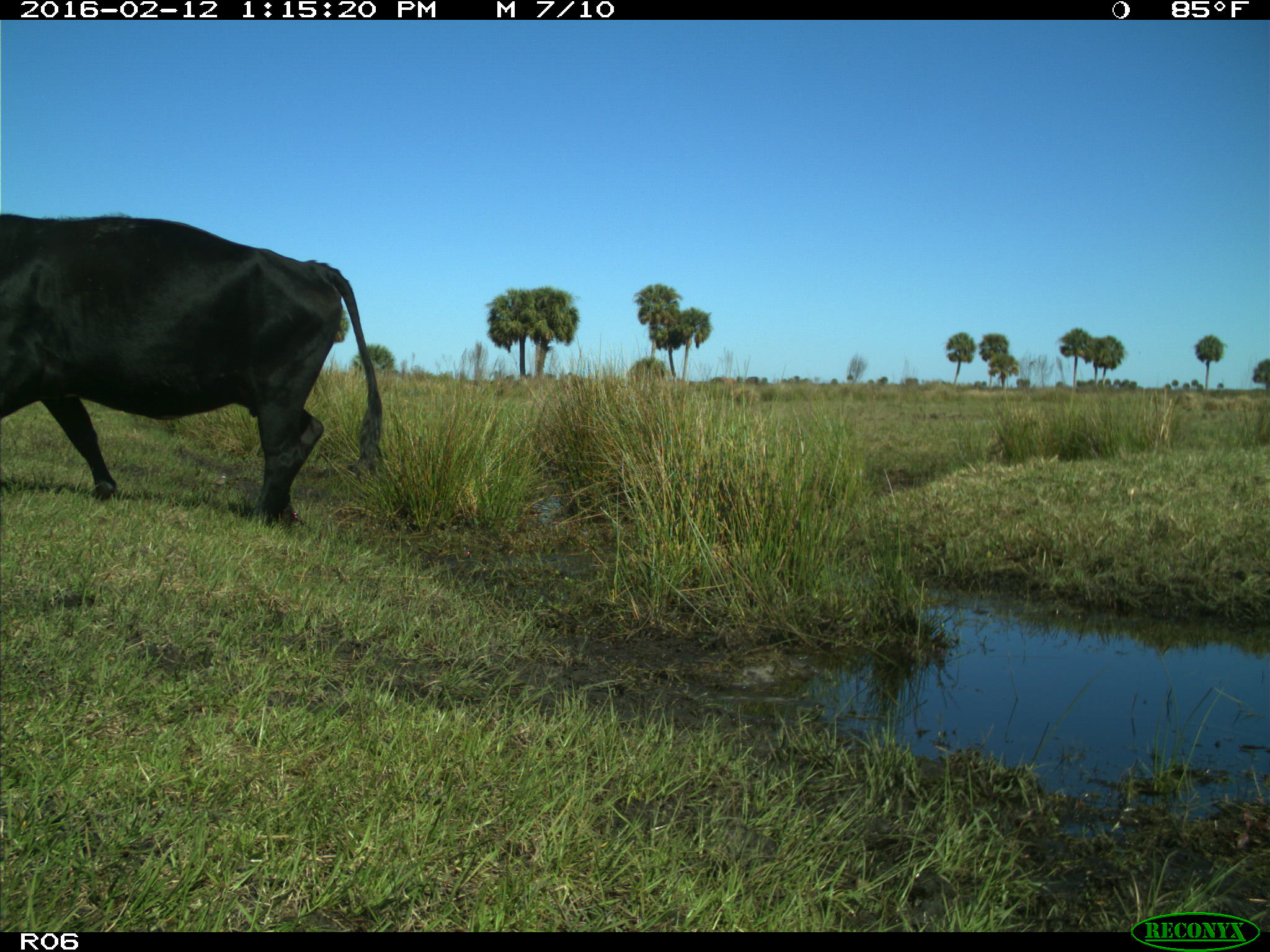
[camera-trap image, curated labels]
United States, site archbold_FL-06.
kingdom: Animalia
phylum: Chordata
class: Mammalia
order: Artiodactyla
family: Bovidae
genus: Bos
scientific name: Bos taurus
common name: domestic cow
Bos taurus (domestic cow).